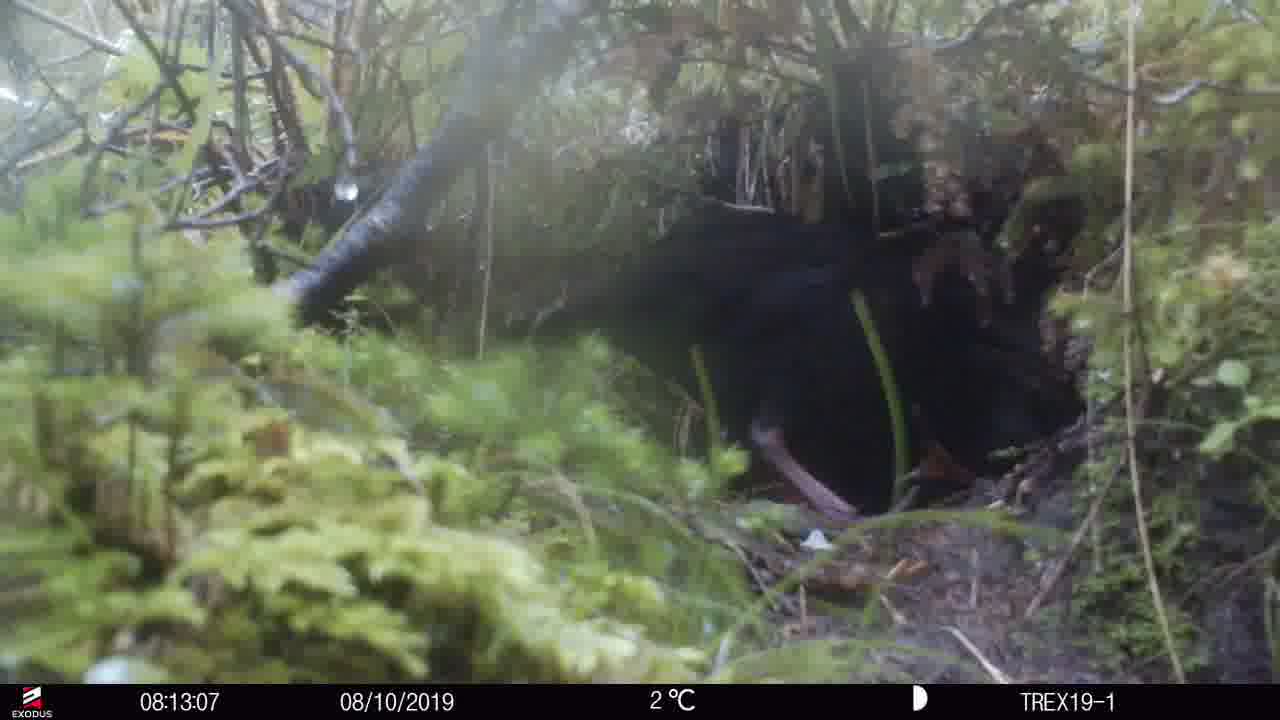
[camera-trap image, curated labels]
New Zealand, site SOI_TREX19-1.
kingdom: Animalia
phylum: Chordata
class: Aves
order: Gruiformes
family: Rallidae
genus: Gallirallus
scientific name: Gallirallus australis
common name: weka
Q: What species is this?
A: Weka (Gallirallus australis).